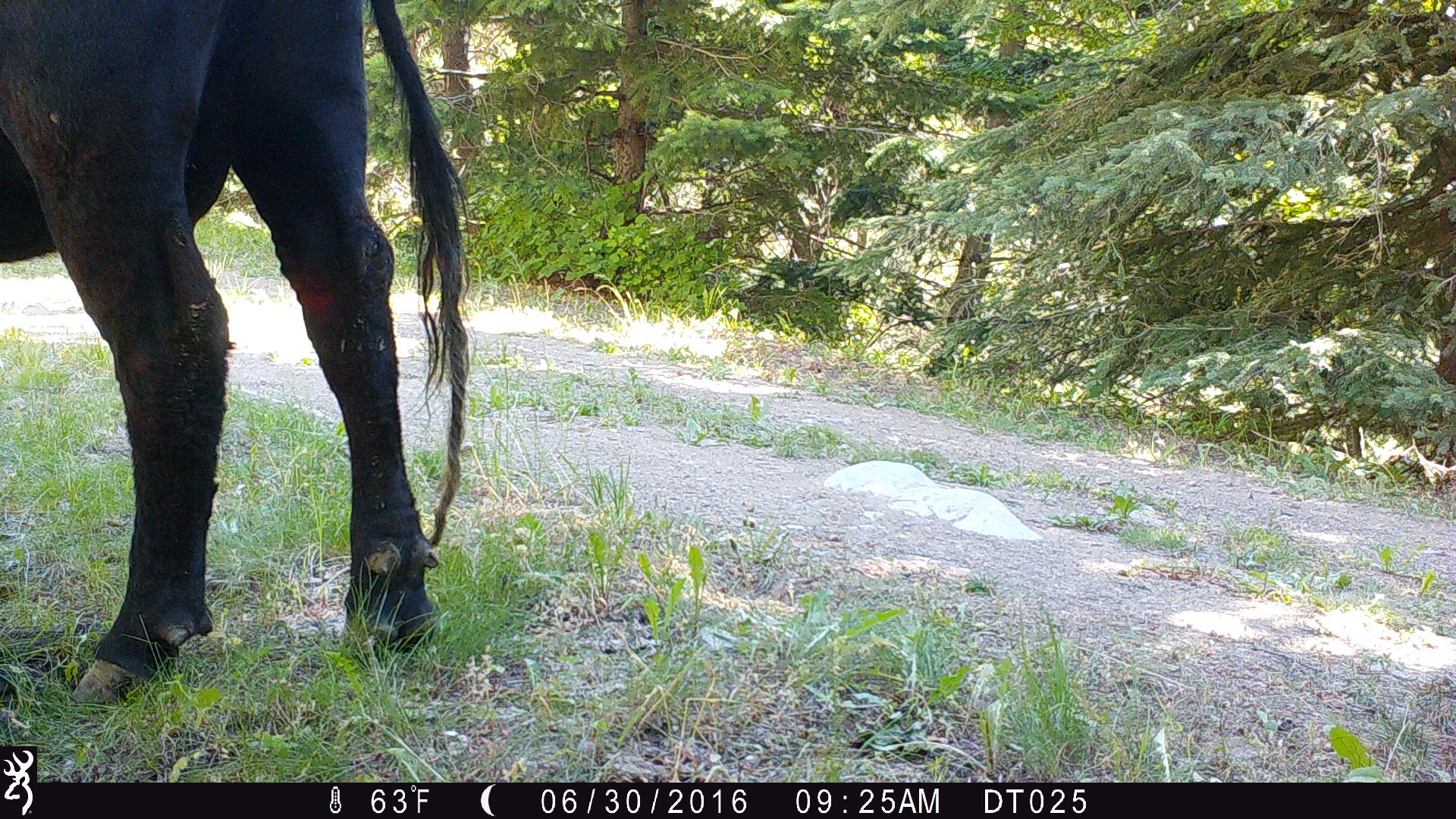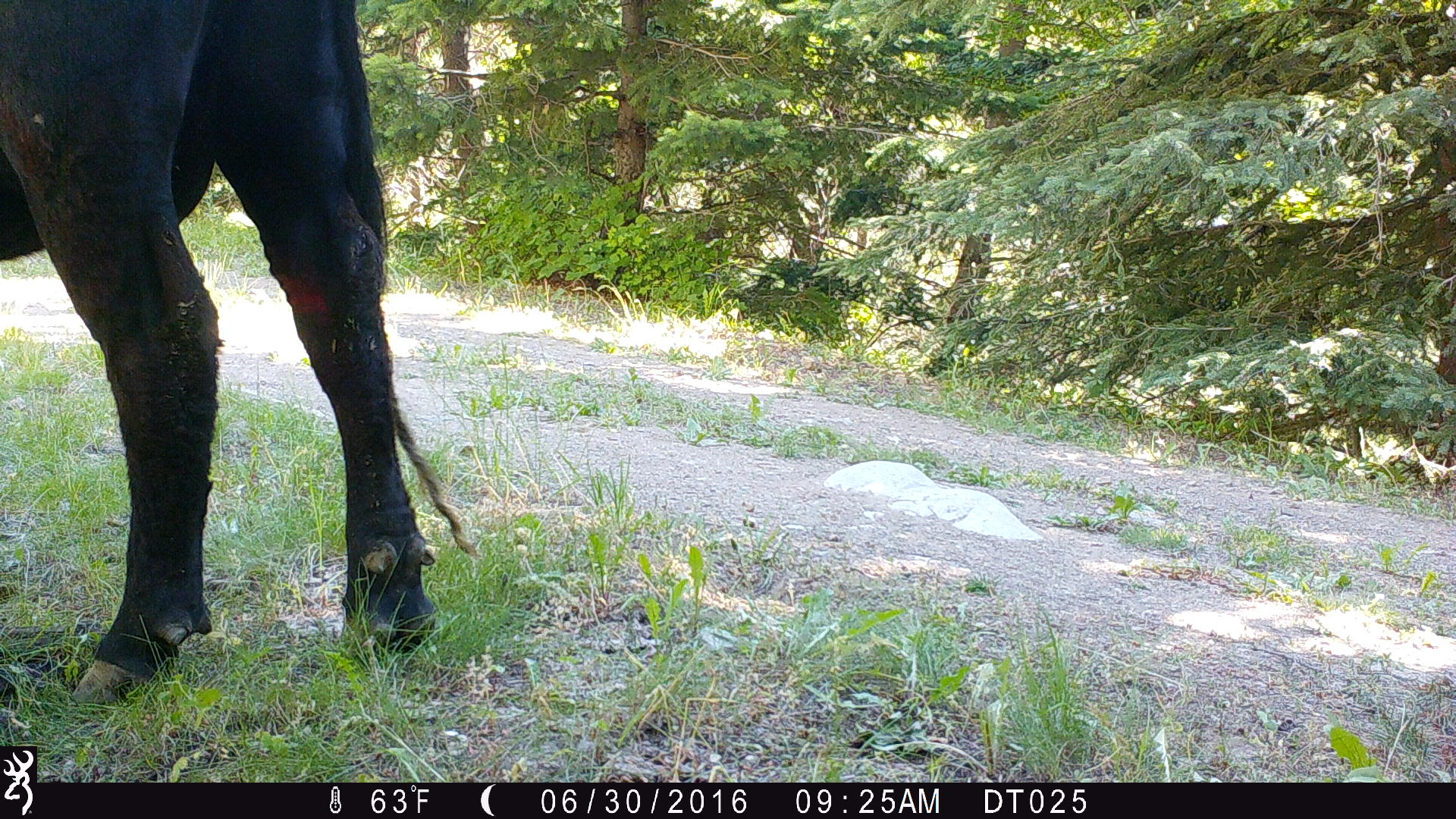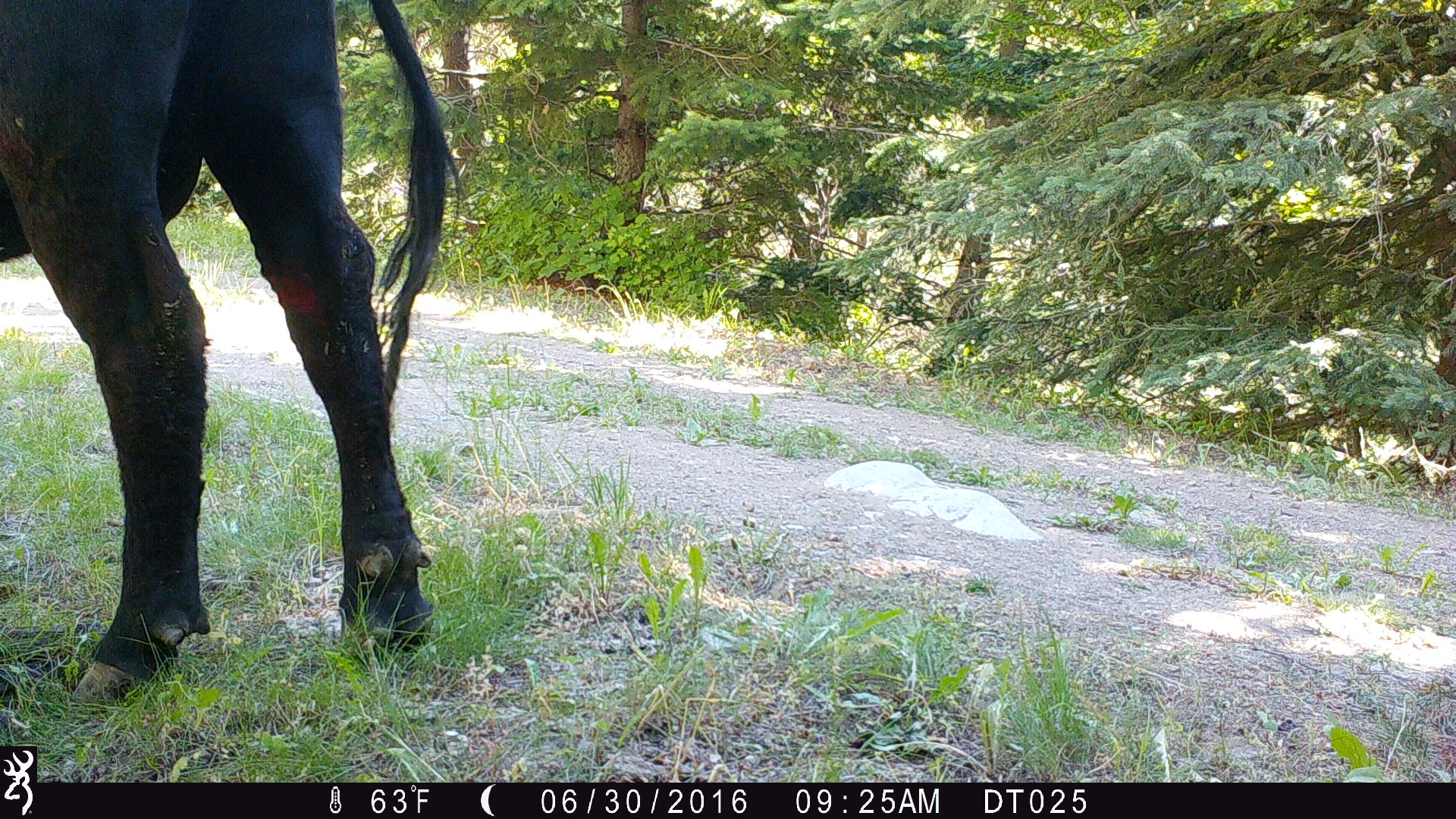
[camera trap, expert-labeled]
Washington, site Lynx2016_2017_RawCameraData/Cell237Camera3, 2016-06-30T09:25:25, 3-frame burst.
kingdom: Animalia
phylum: Chordata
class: Mammalia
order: Artiodactyla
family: Bovidae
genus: Bos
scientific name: Bos taurus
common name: domestic cattle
Domestic cattle (Bos taurus). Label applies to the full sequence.